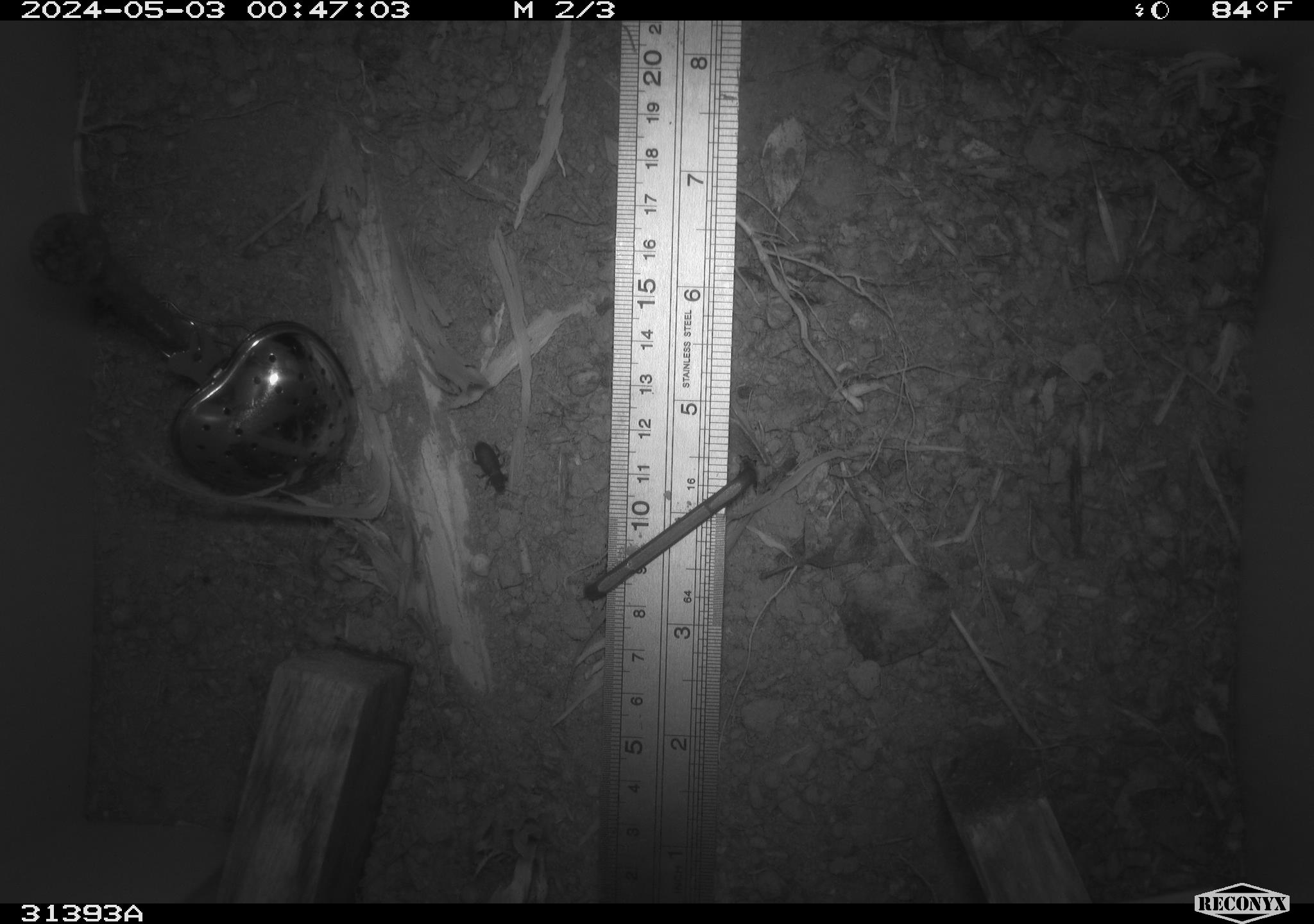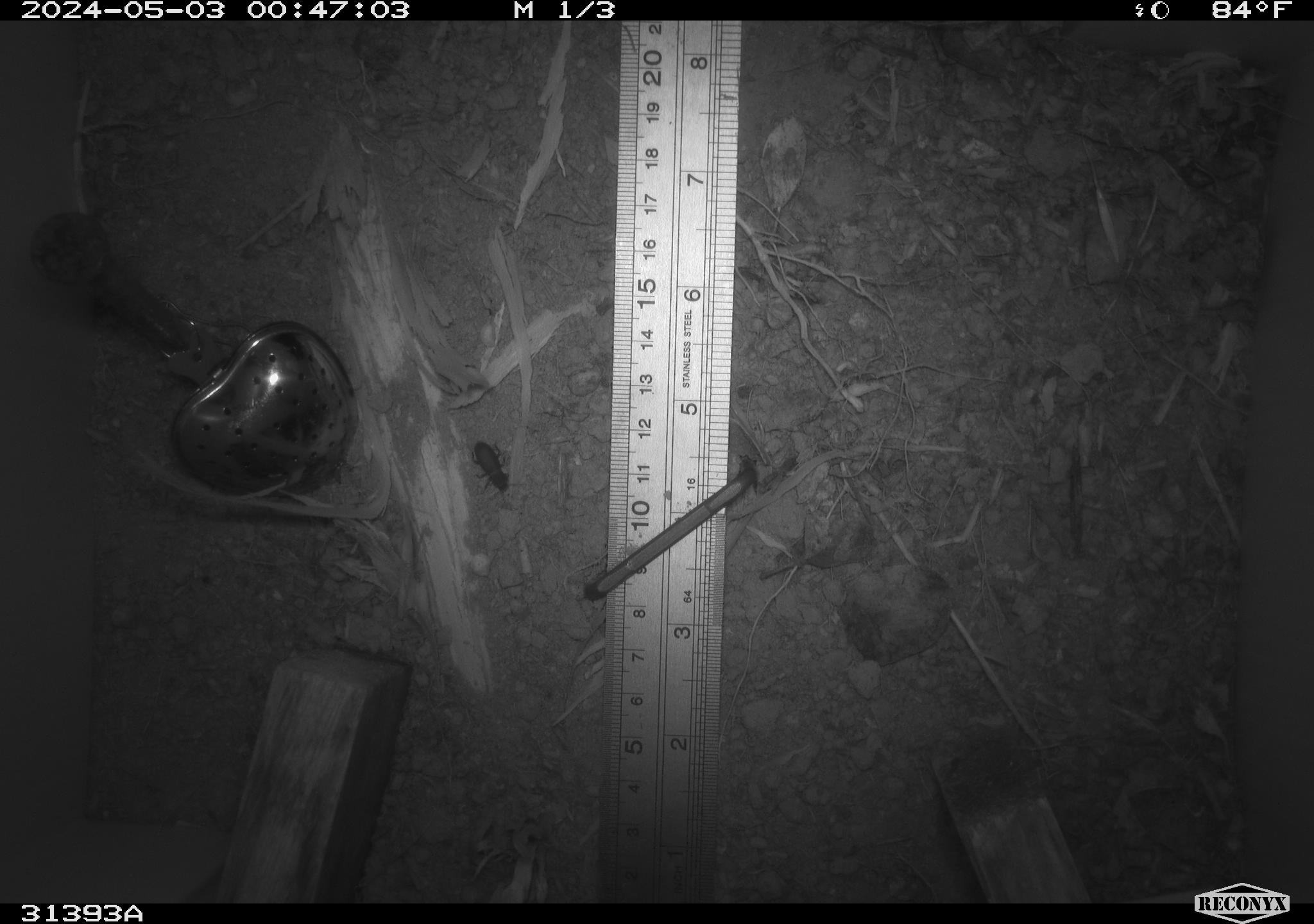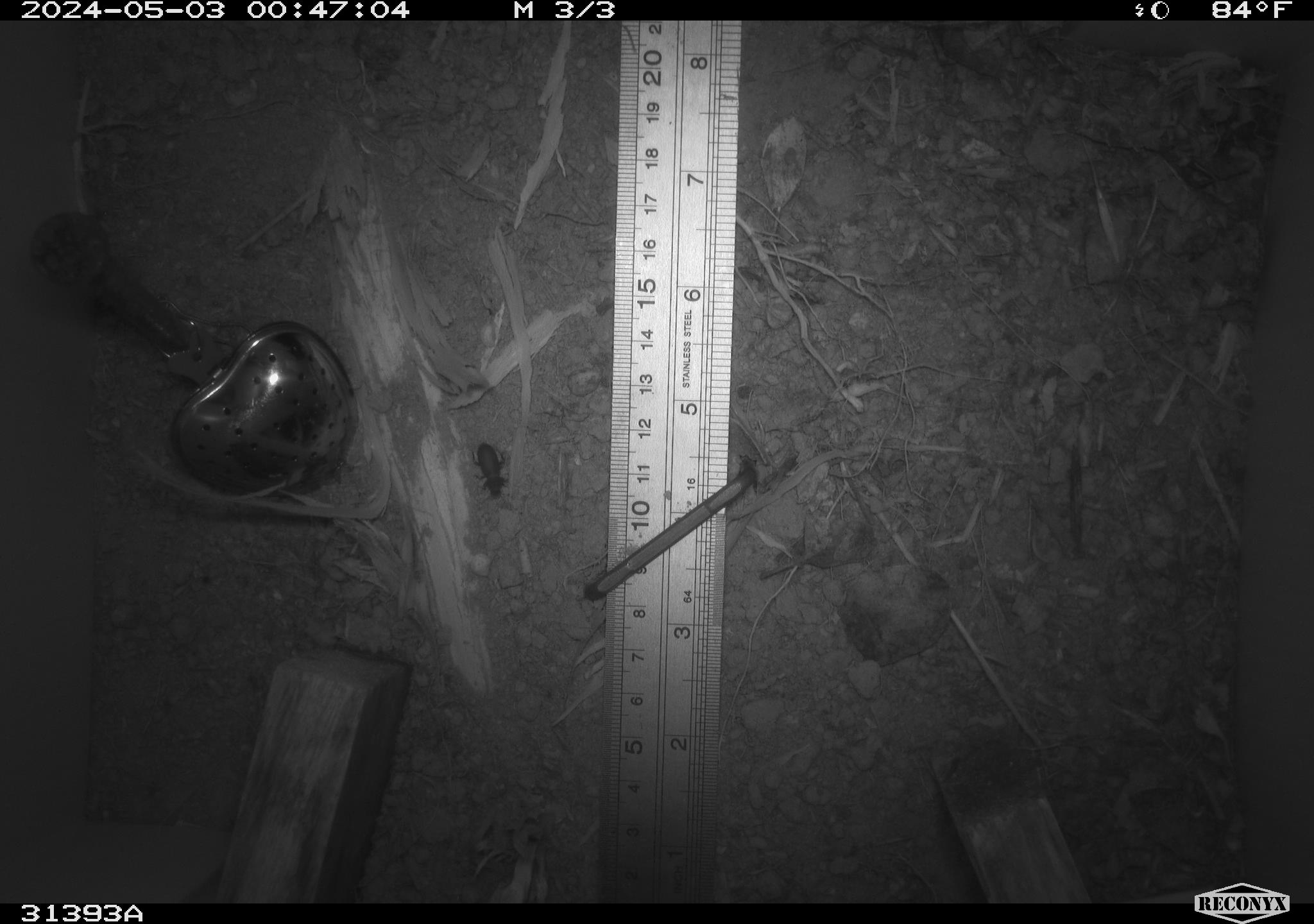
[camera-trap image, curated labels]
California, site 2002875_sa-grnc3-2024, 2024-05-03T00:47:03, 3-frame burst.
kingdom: Animalia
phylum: Arthropoda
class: Insecta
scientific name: Insecta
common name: insect